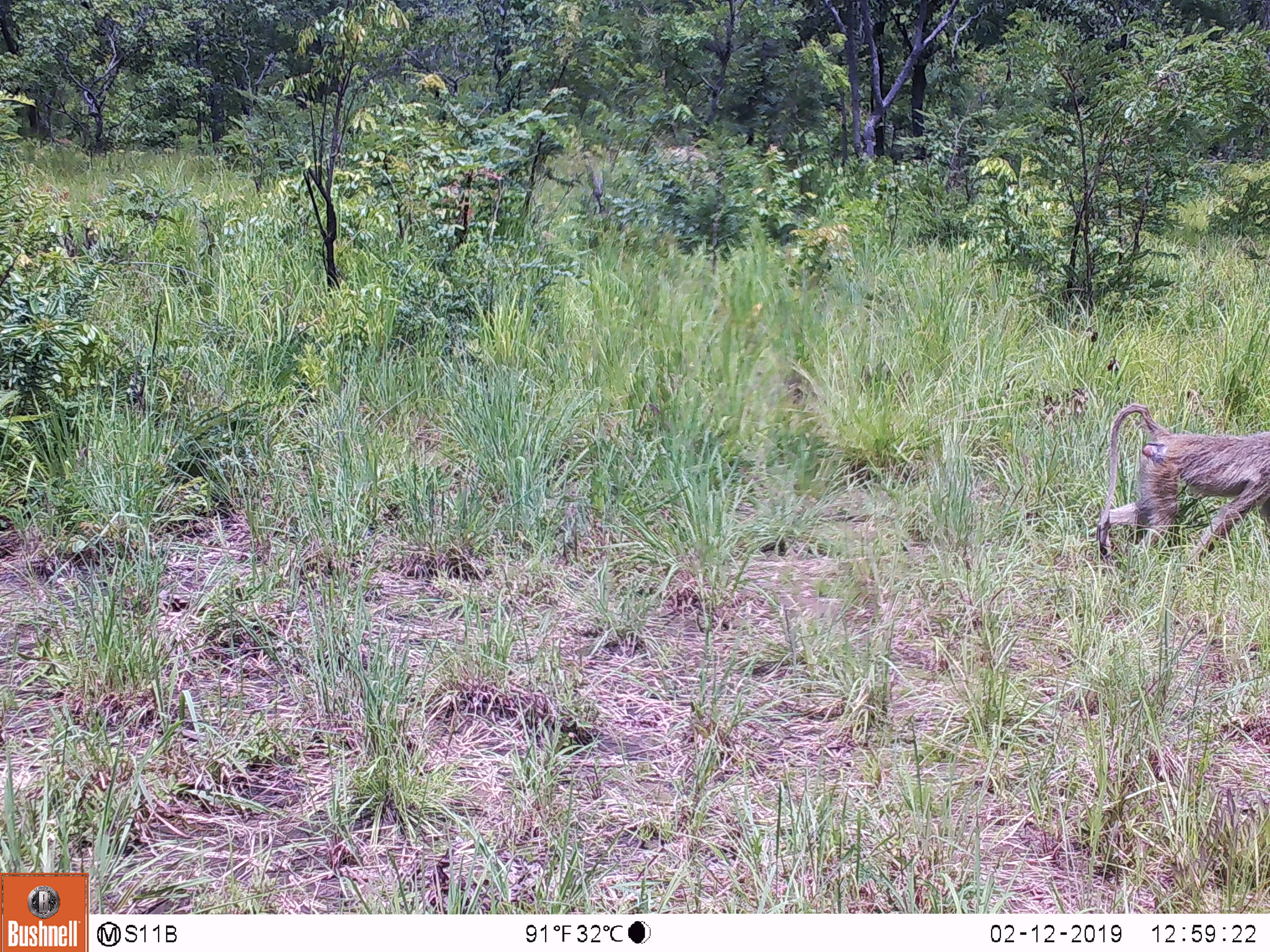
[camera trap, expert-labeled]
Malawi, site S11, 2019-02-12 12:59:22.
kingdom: Animalia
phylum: Chordata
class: Mammalia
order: Primates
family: Cercopithecidae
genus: Papio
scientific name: Papio cynocephalus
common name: yellow baboon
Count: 1.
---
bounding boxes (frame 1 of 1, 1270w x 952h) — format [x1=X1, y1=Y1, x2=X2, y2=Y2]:
yellow baboon: [x1=1082, y1=388, x2=1268, y2=570]